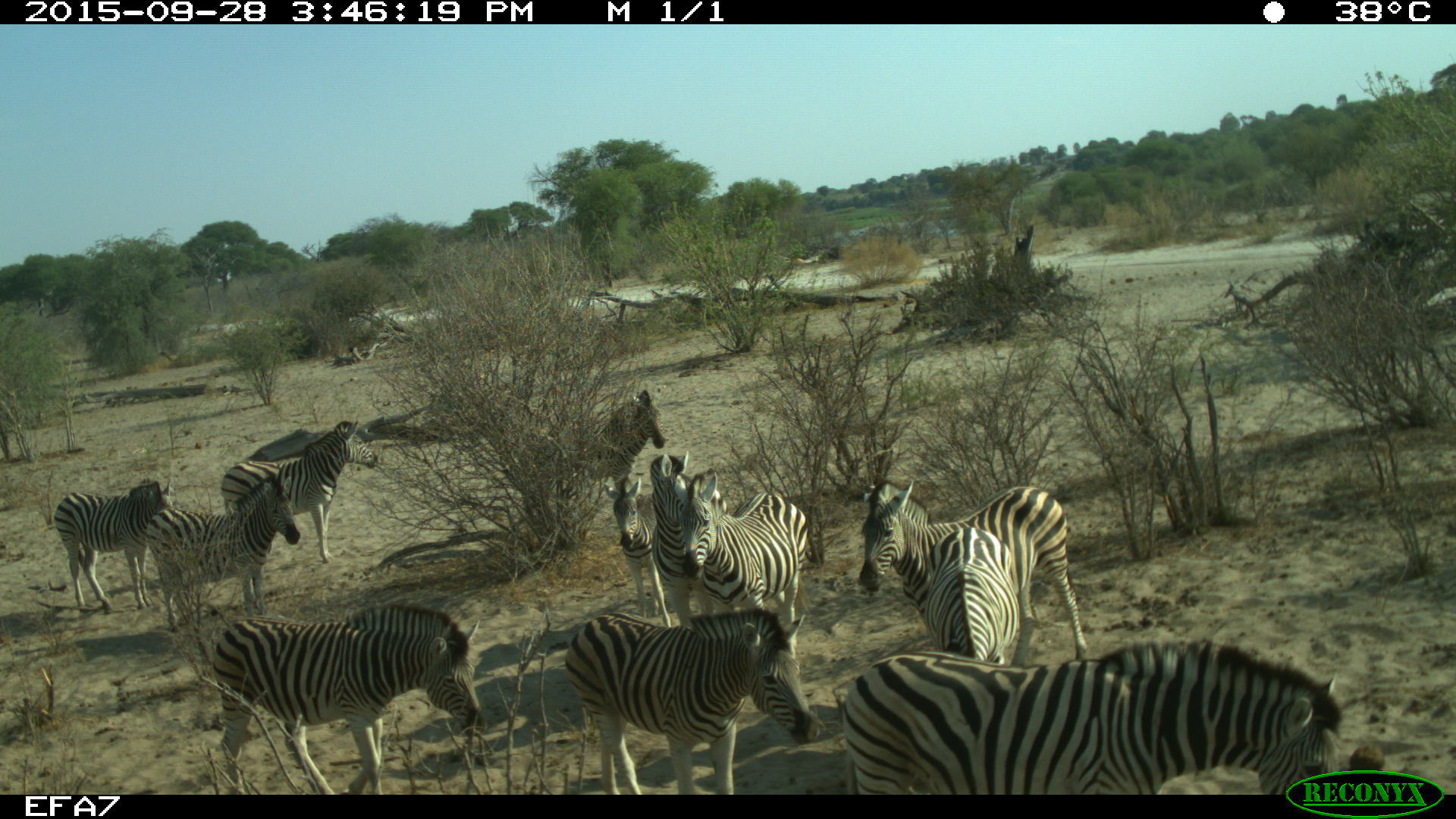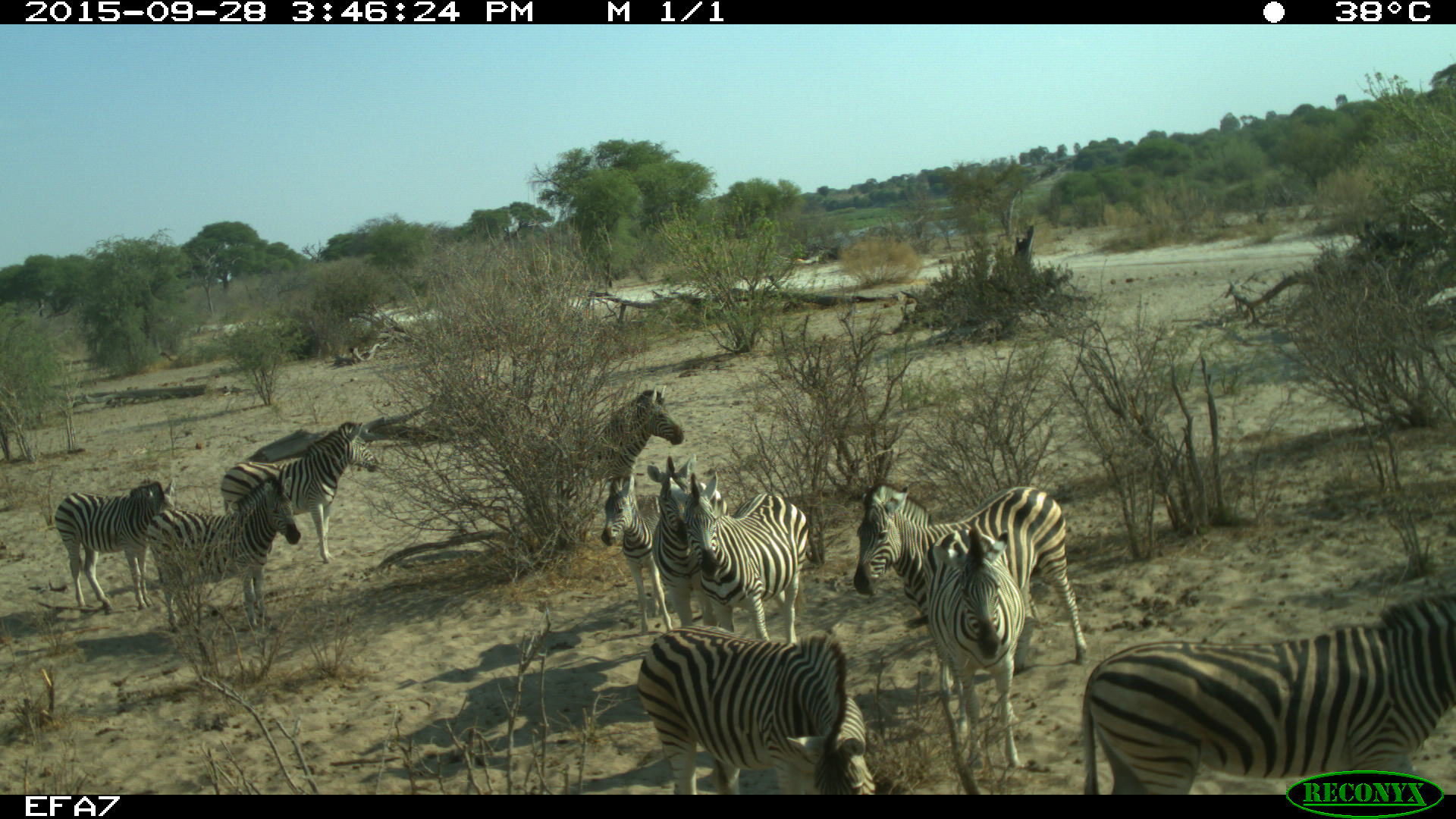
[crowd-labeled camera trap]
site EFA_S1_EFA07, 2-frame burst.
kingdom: Animalia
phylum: Chordata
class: Mammalia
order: Perissodactyla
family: Equidae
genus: Equus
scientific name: Equus quagga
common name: plains zebra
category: zebraplains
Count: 11-50.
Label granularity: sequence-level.